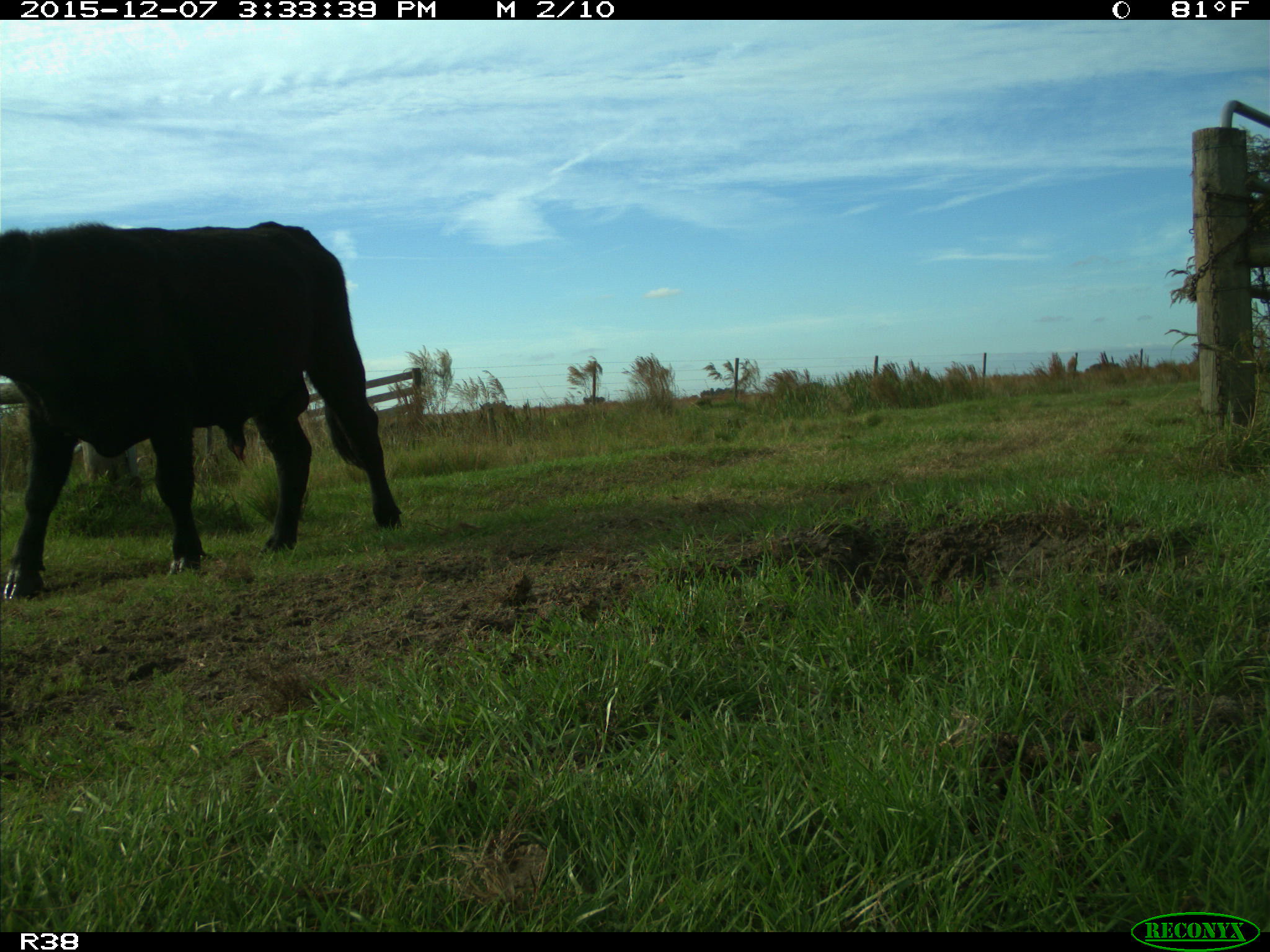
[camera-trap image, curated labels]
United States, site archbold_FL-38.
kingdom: Animalia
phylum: Chordata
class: Mammalia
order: Artiodactyla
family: Bovidae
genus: Bos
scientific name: Bos taurus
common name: domestic cow